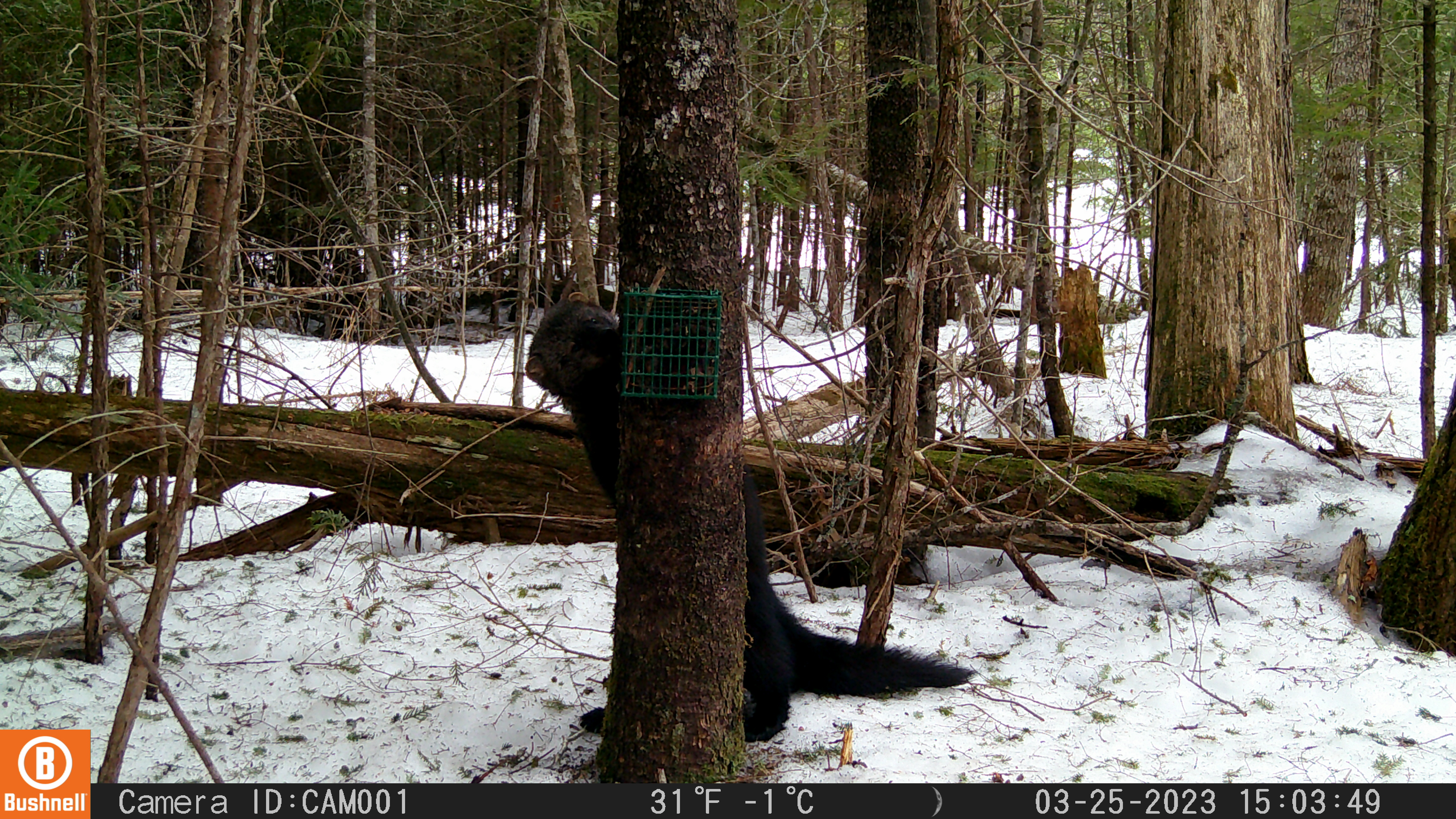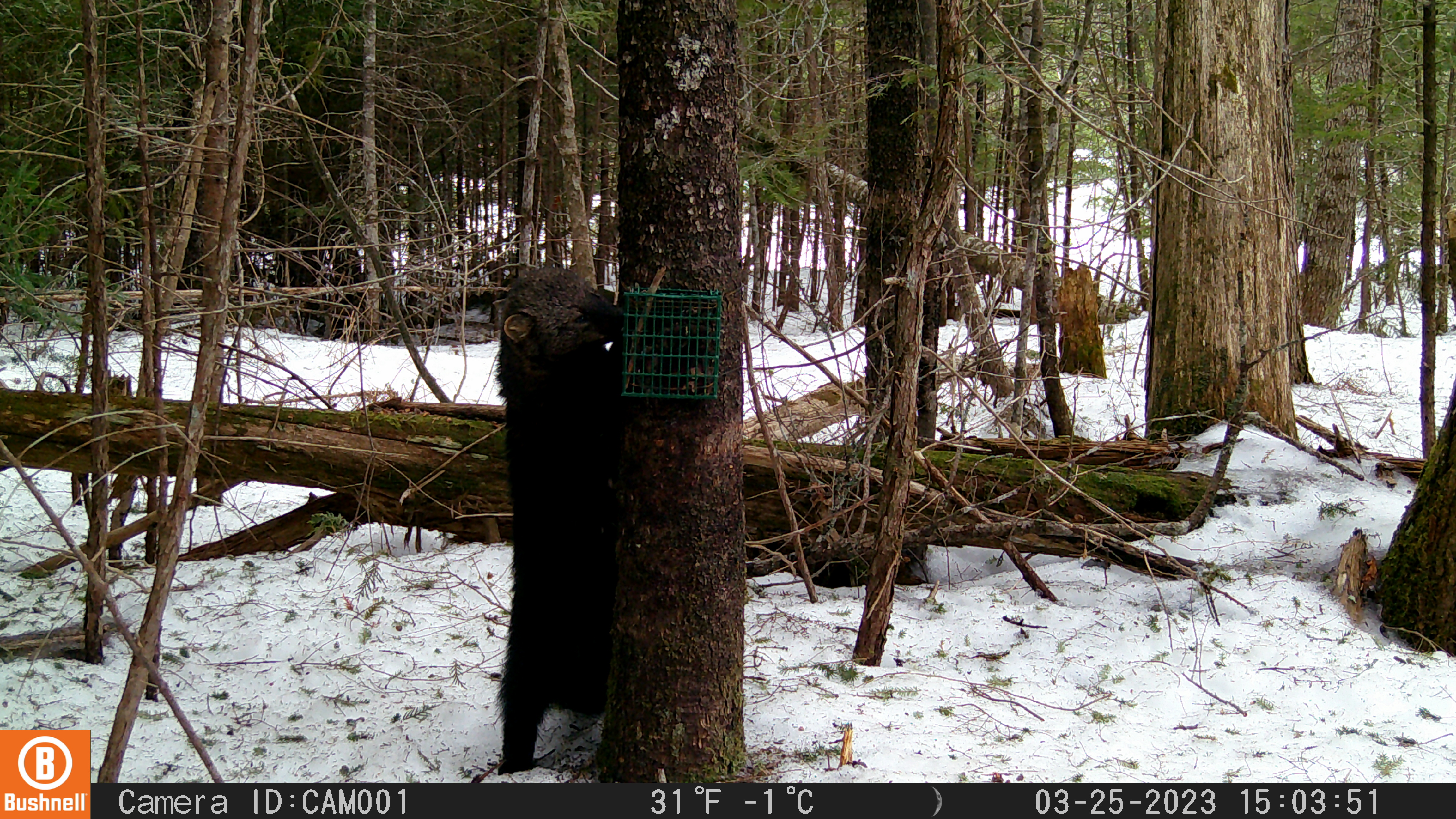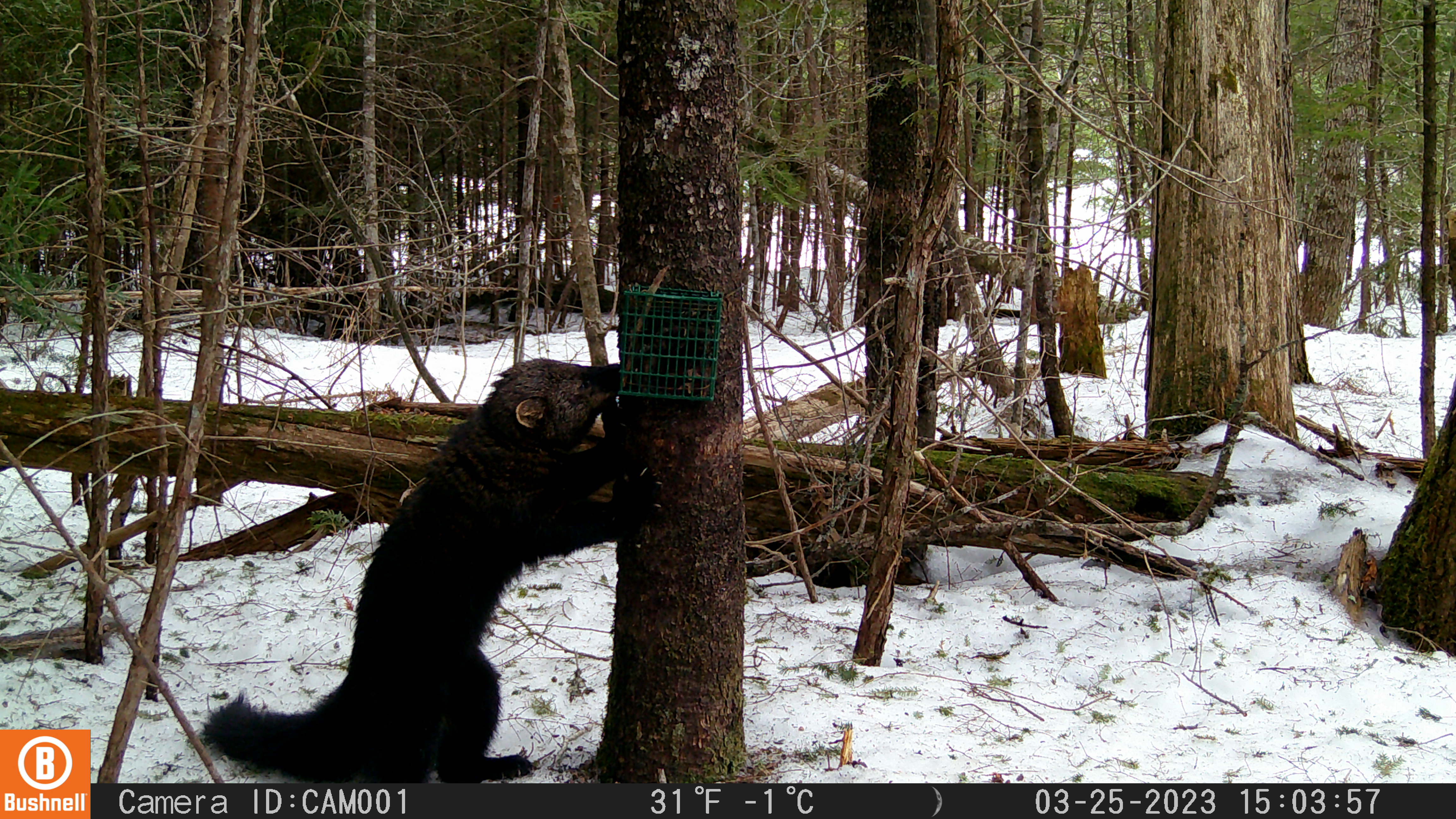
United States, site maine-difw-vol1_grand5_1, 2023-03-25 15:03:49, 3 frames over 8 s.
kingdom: Animalia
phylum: Chordata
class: Mammalia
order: Carnivora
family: Mustelidae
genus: Pekania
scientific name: Pekania pennanti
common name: fisher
Fisher (Pekania pennanti).